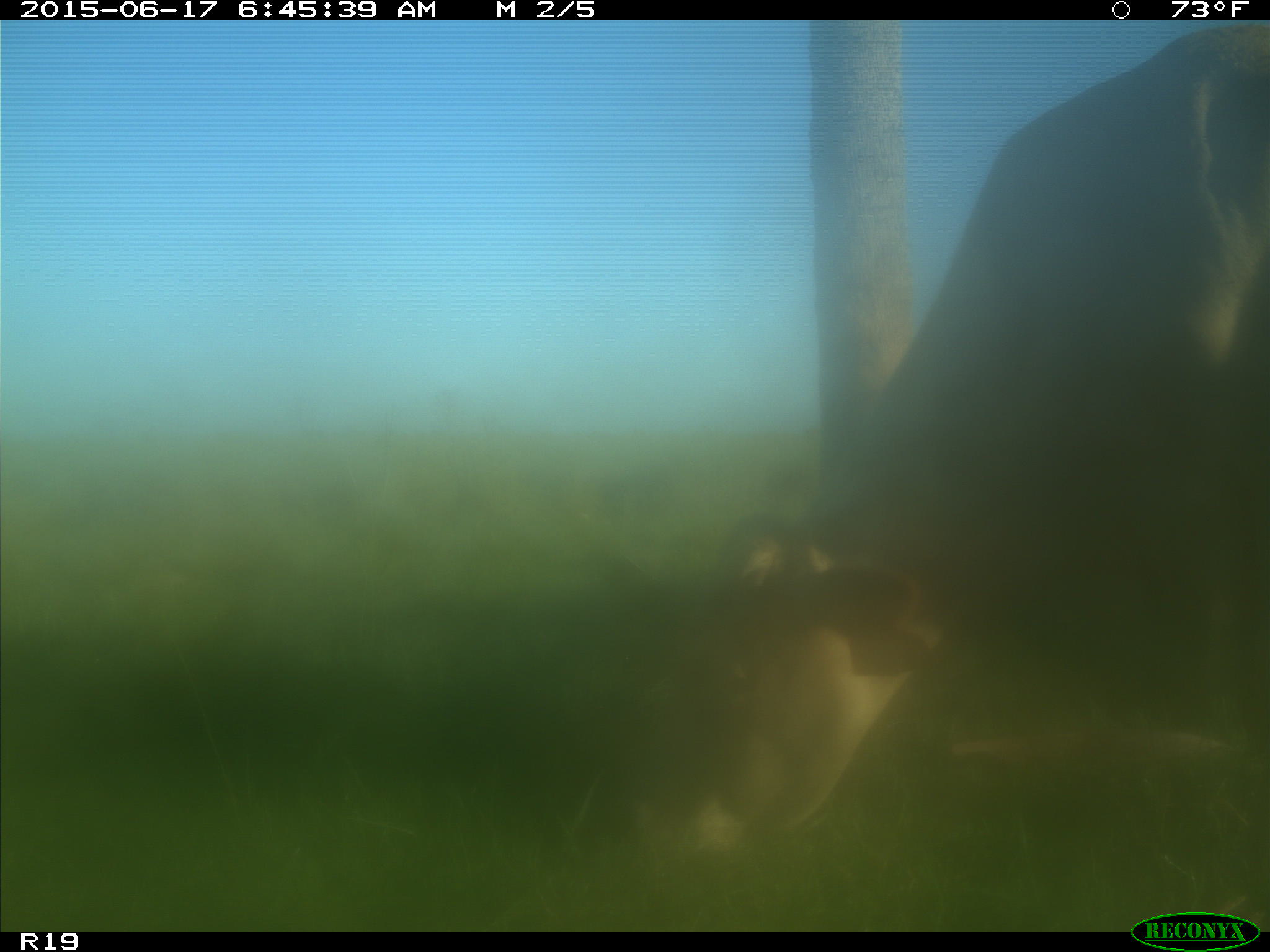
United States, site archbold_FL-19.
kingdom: Animalia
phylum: Chordata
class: Mammalia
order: Artiodactyla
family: Bovidae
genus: Bos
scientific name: Bos taurus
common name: domestic cow